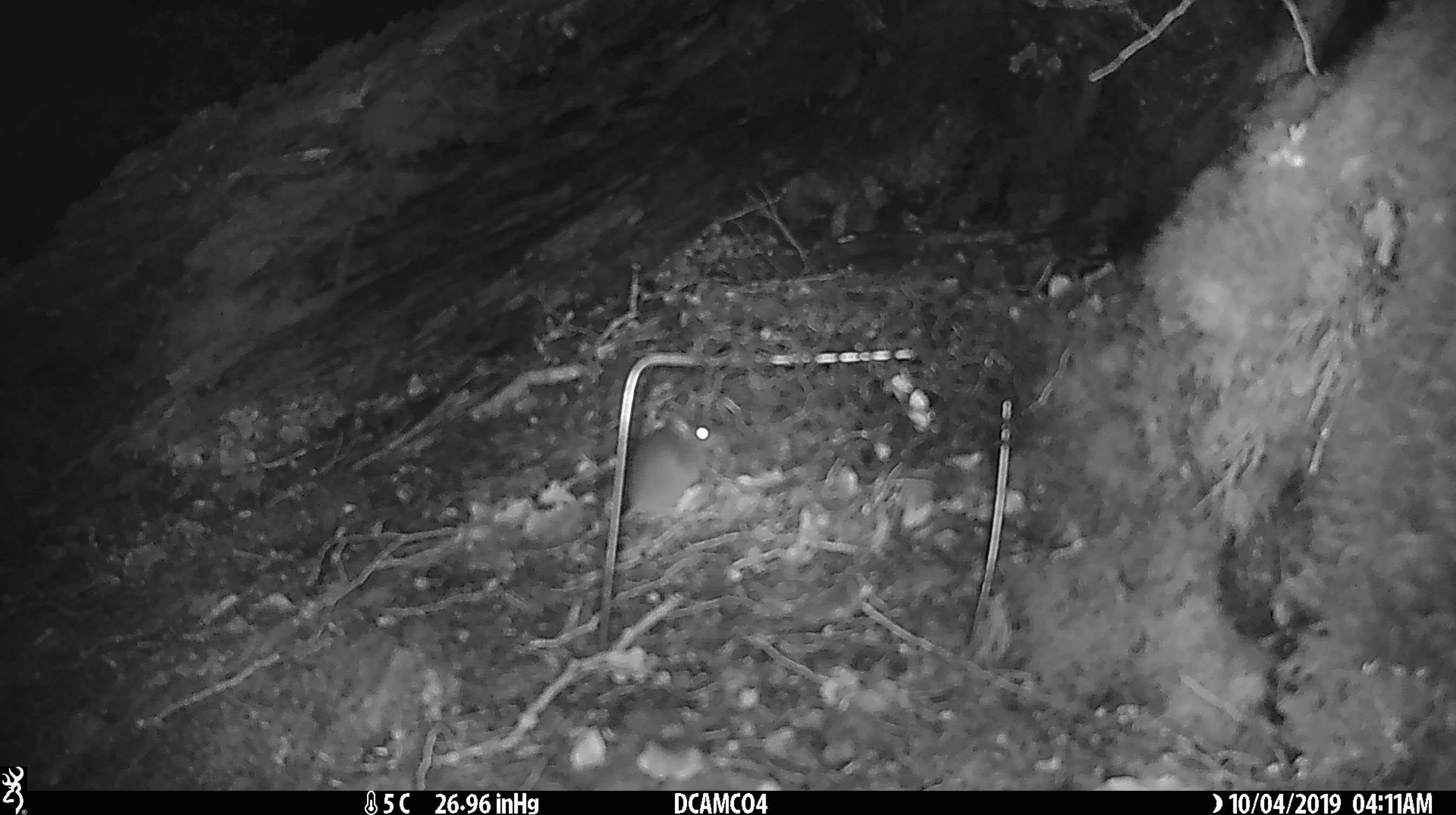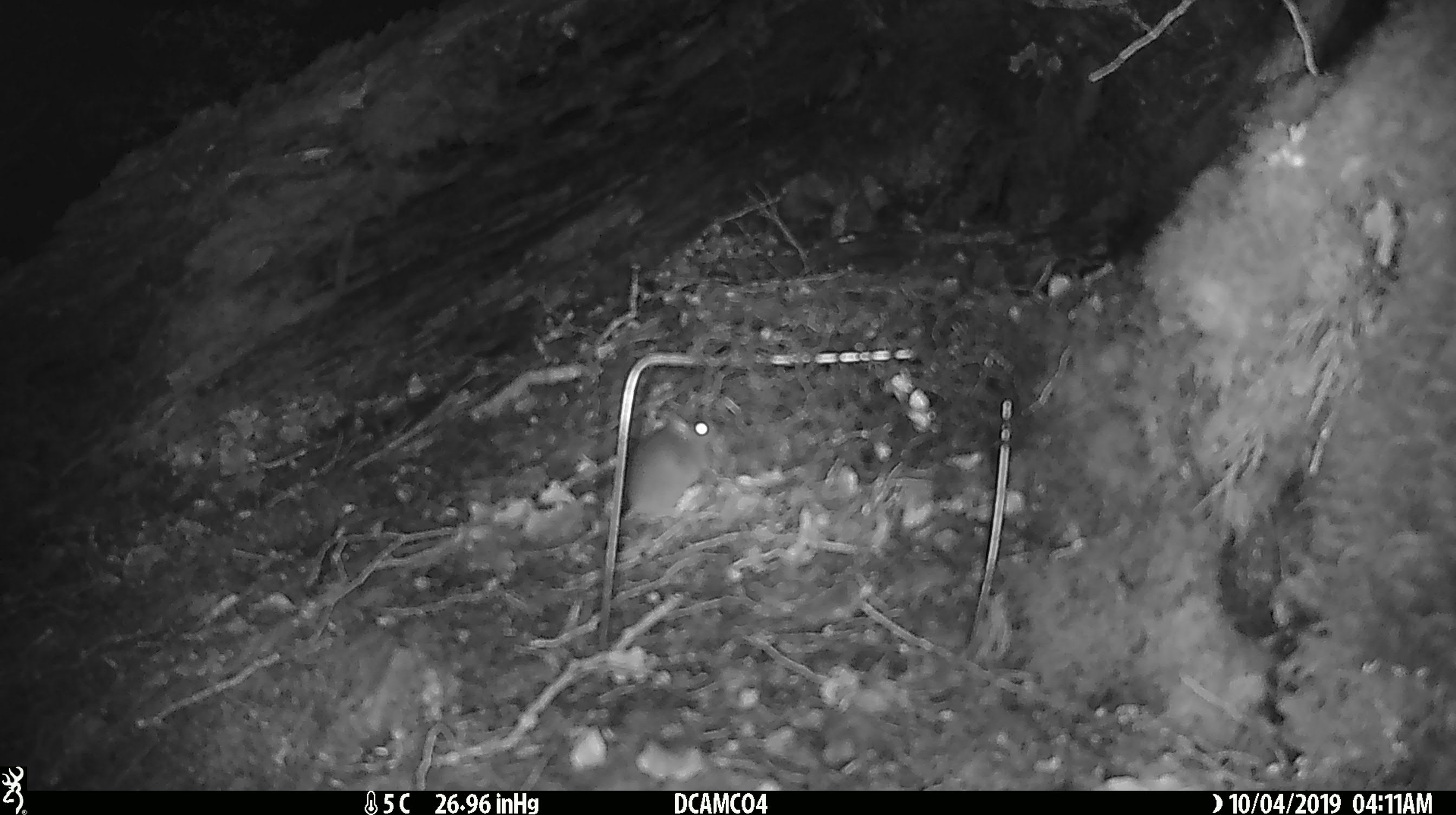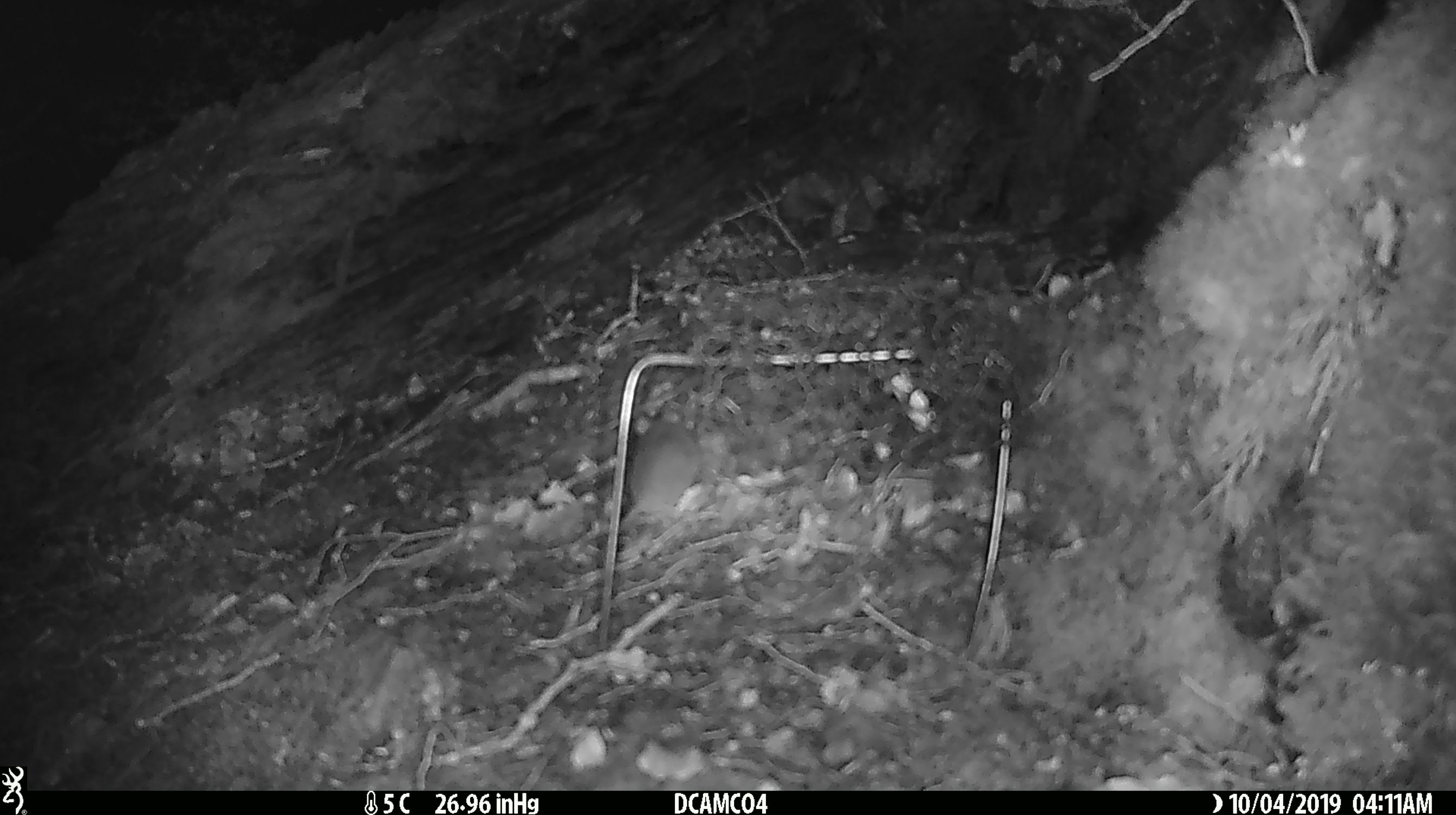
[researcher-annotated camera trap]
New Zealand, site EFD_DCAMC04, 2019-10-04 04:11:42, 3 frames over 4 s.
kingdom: Animalia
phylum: Chordata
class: Mammalia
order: Rodentia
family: Muridae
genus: Mus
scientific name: Mus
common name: mouse